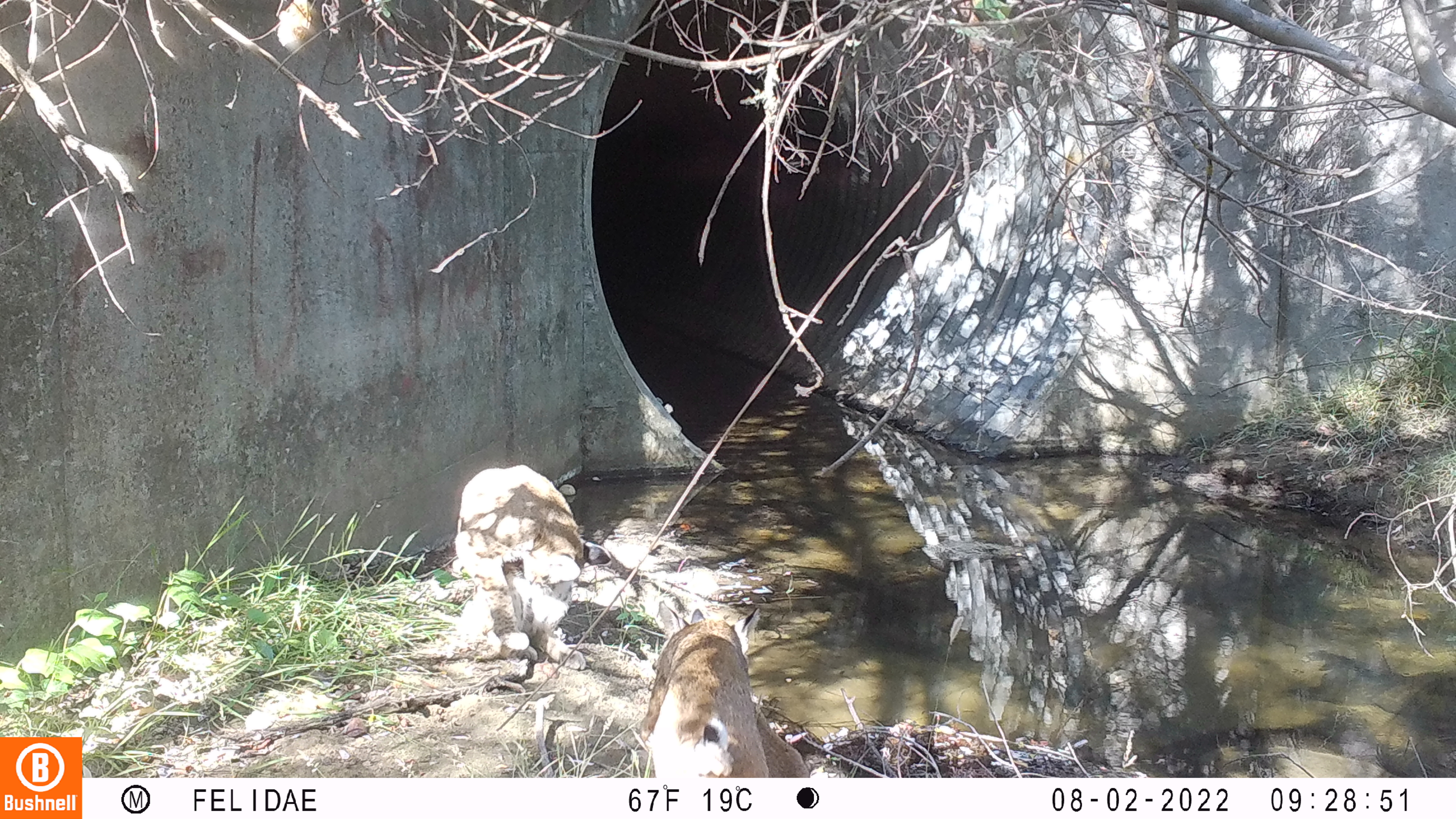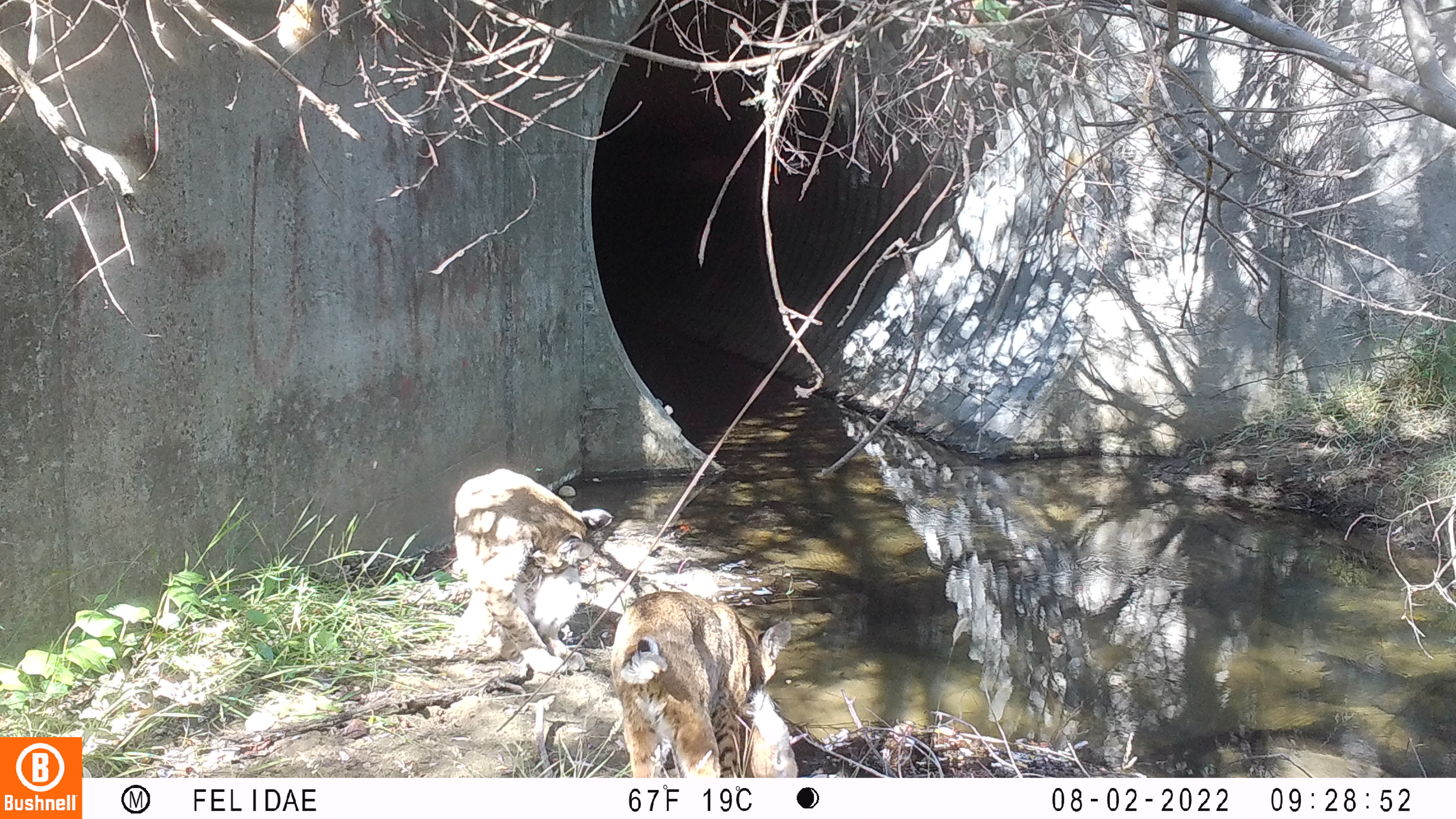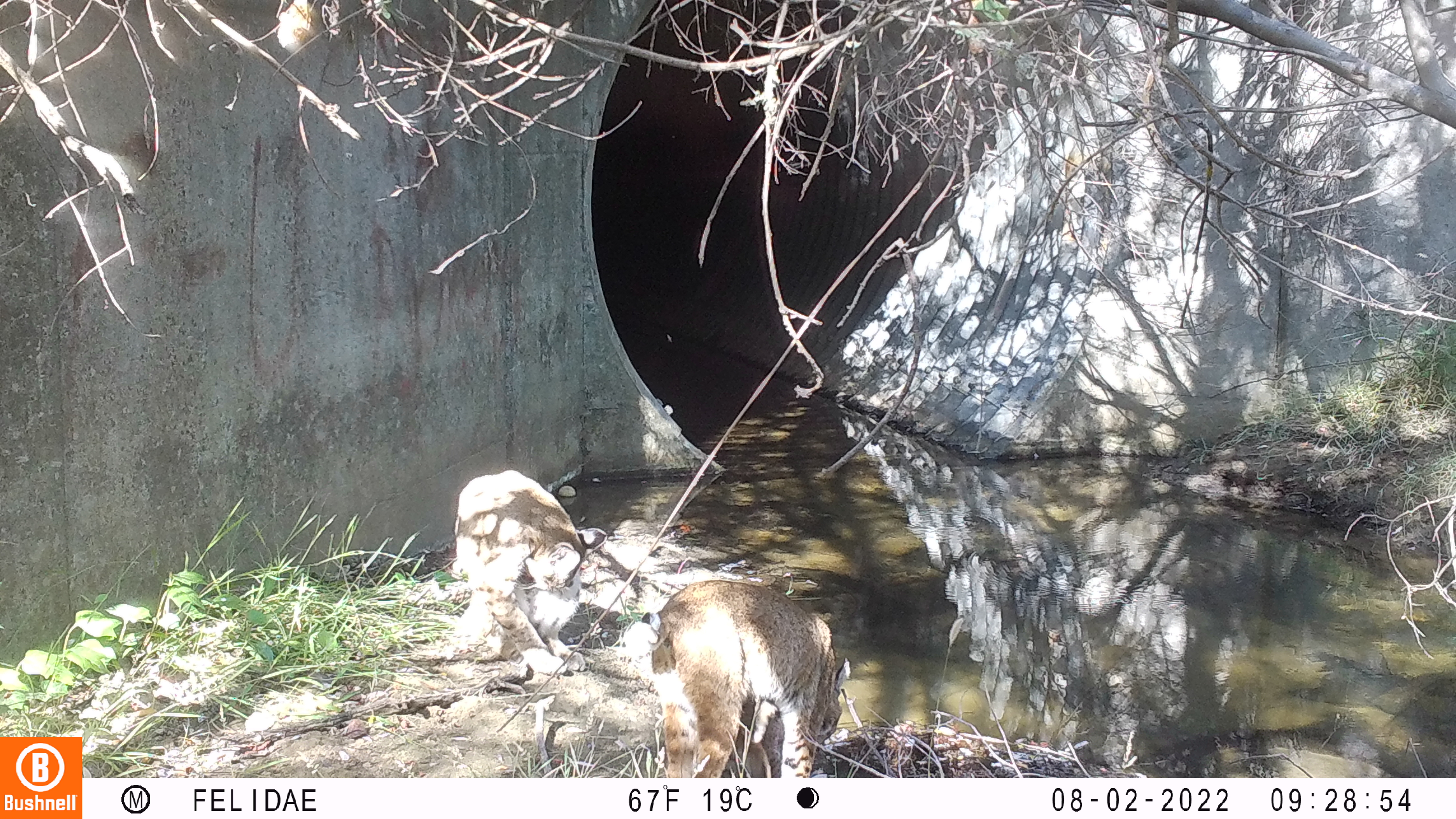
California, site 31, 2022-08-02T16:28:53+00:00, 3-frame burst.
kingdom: Animalia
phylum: Chordata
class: Mammalia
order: Carnivora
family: Felidae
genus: Lynx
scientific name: Lynx rufus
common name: bobcat